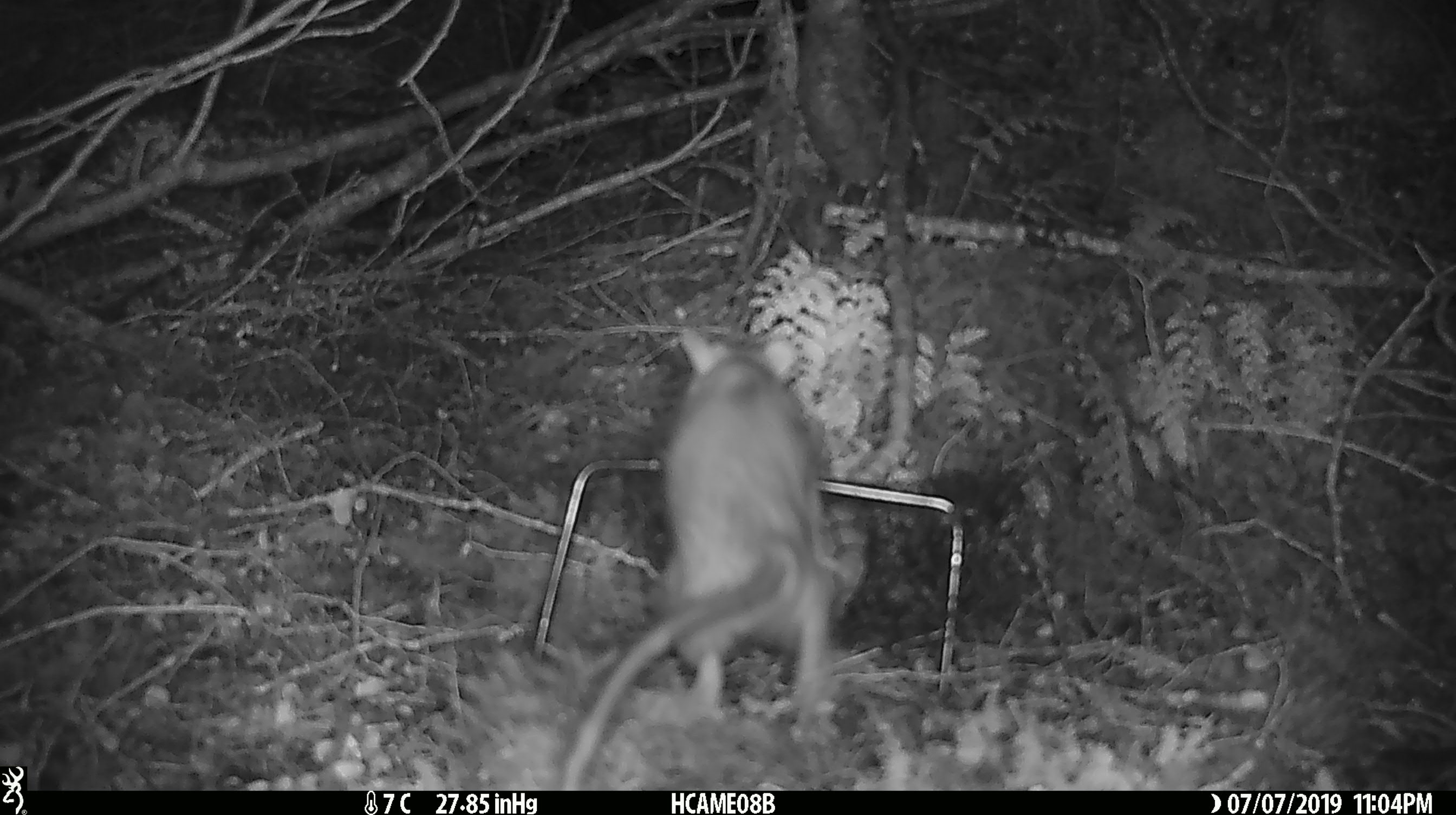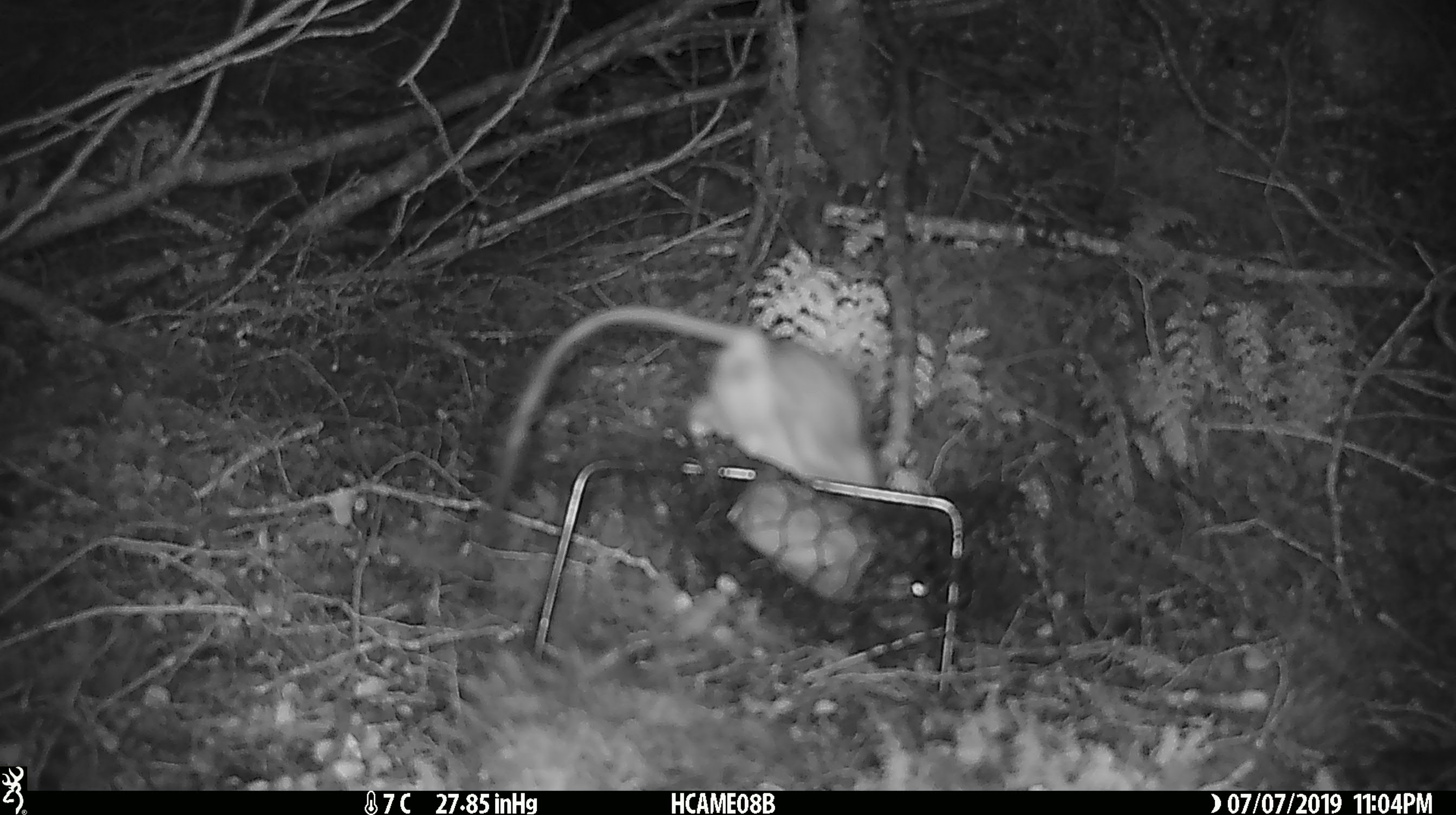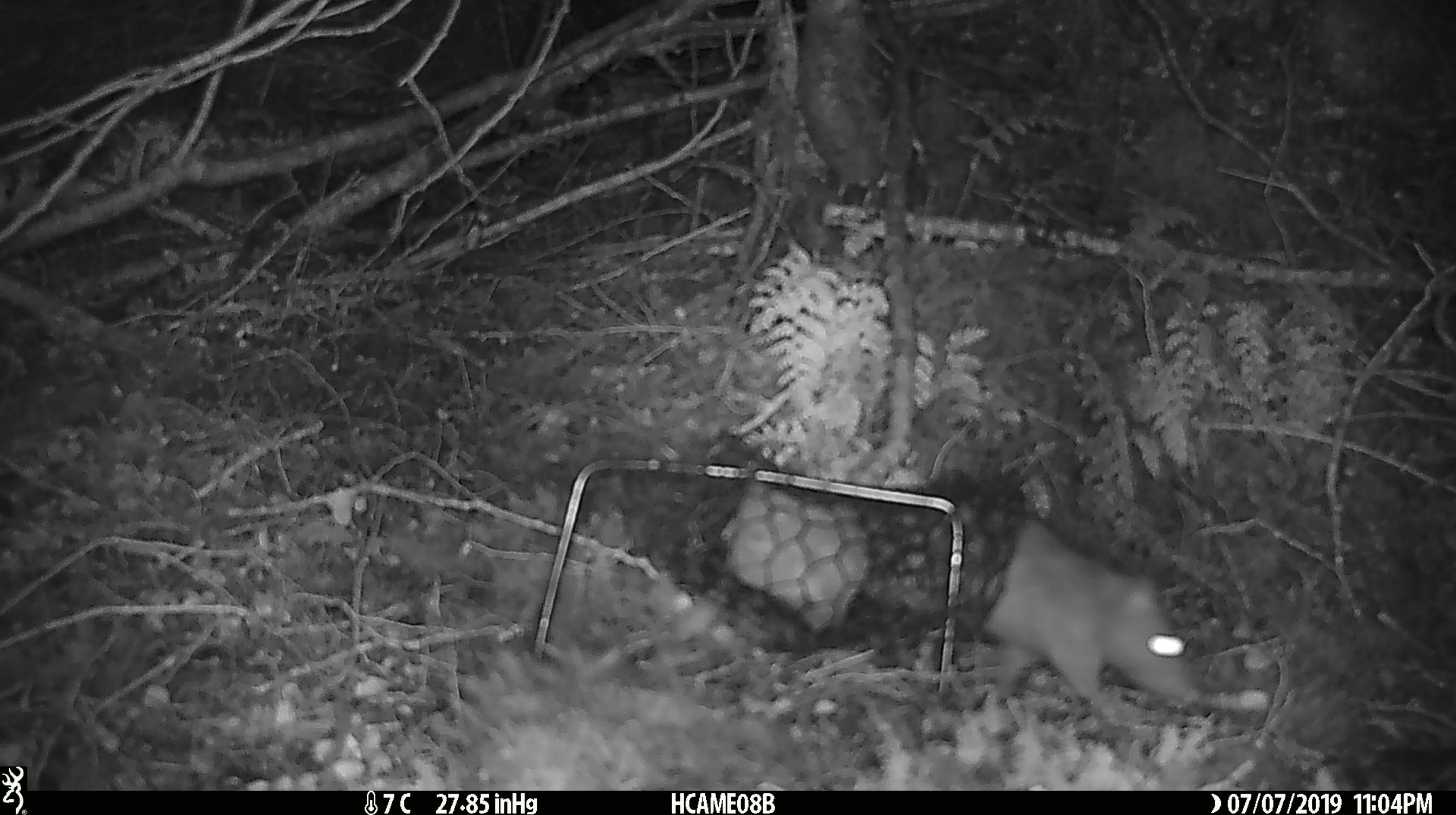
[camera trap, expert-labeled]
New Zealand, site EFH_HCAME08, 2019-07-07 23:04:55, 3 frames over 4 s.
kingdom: Animalia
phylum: Chordata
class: Mammalia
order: Rodentia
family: Muridae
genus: Rattus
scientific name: Rattus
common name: rat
Rat (Rattus).